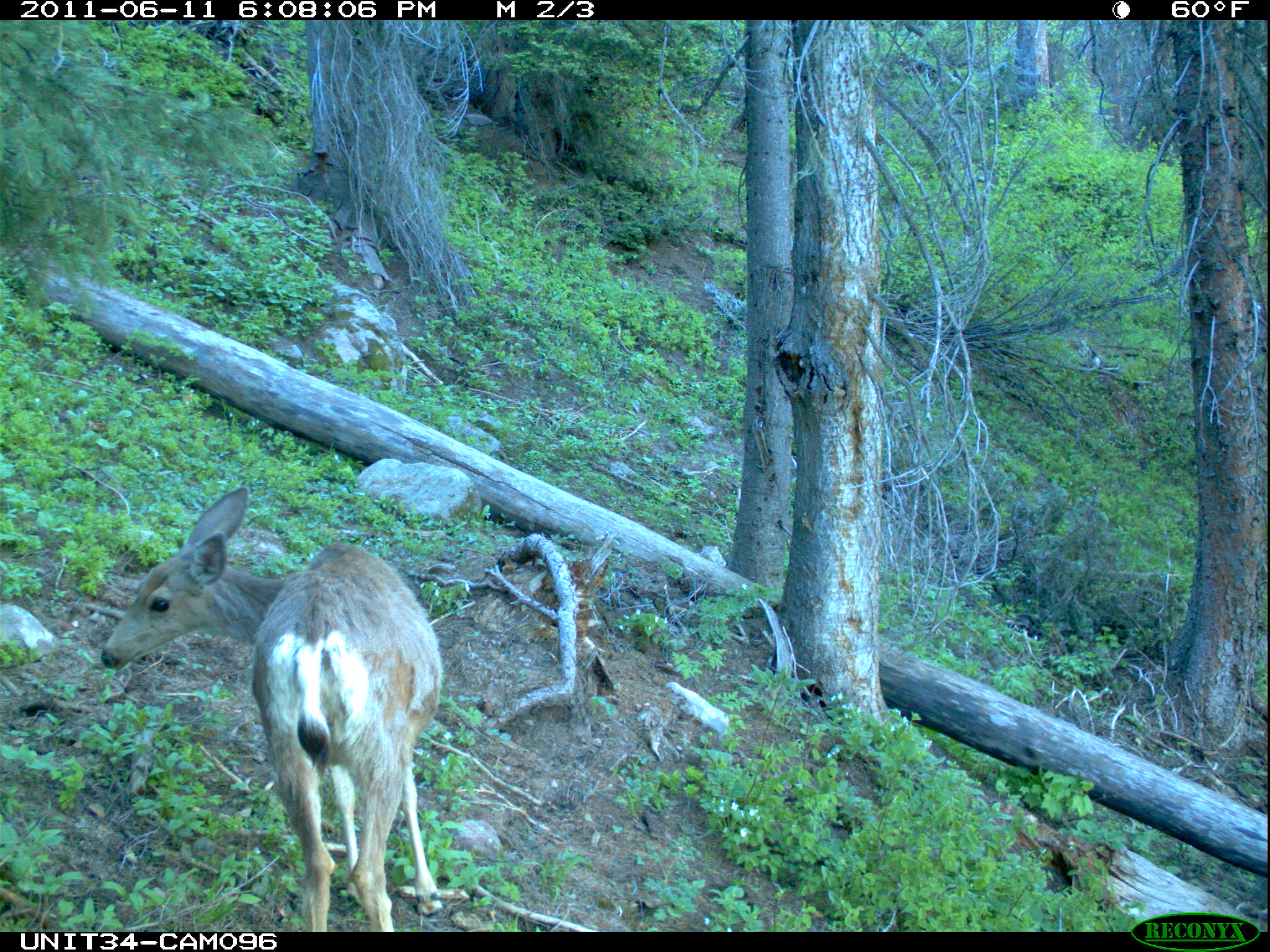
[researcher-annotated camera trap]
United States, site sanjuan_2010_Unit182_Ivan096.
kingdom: Animalia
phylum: Chordata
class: Mammalia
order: Artiodactyla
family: Cervidae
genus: Odocoileus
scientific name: Odocoileus hemionus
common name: mule deer